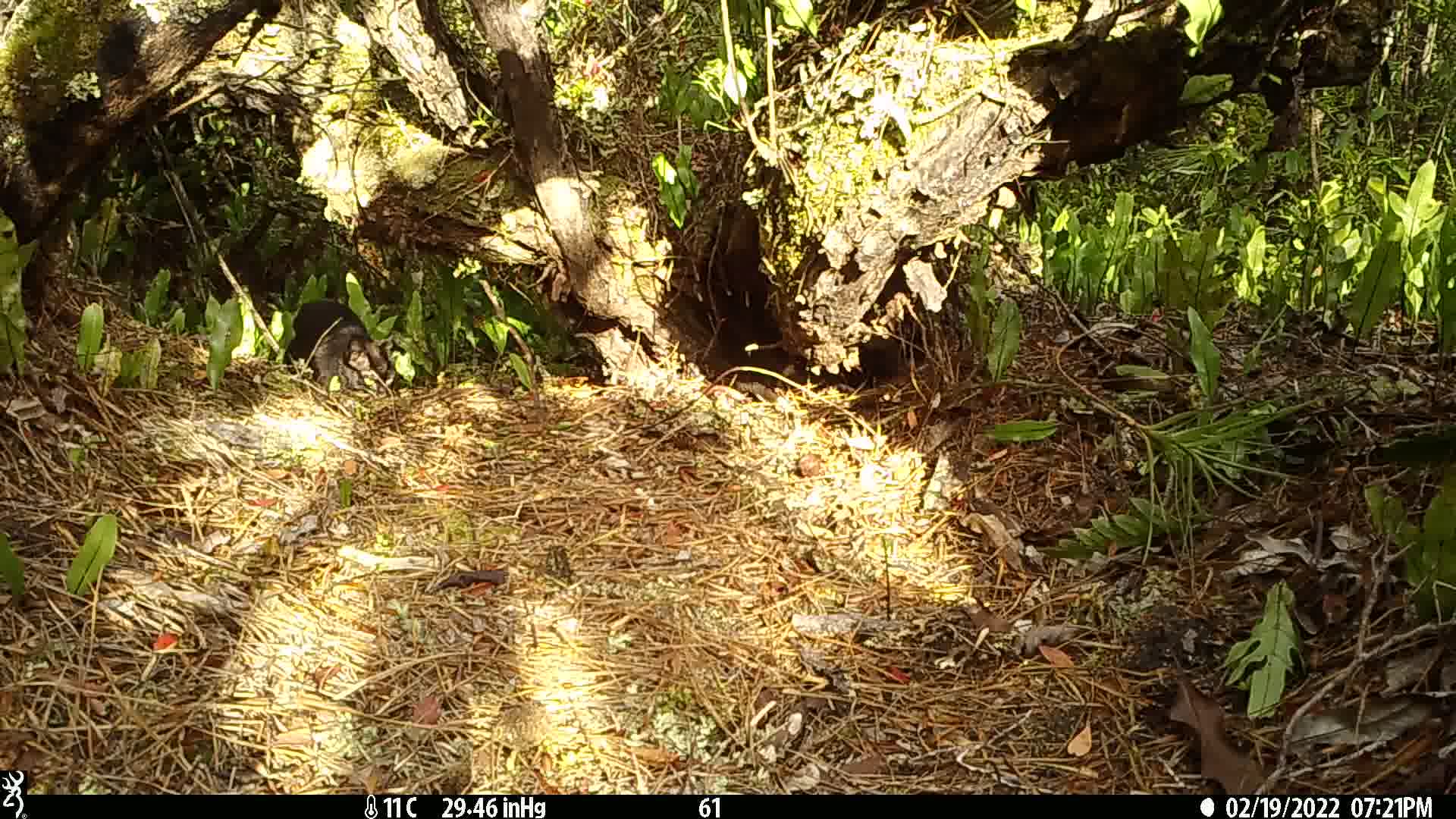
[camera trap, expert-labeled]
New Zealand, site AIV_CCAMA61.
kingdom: Animalia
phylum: Chordata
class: Mammalia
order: Carnivora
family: Felidae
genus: Felis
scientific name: Felis catus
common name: domestic cat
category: cat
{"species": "cat (domestic cat) (Felis catus)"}